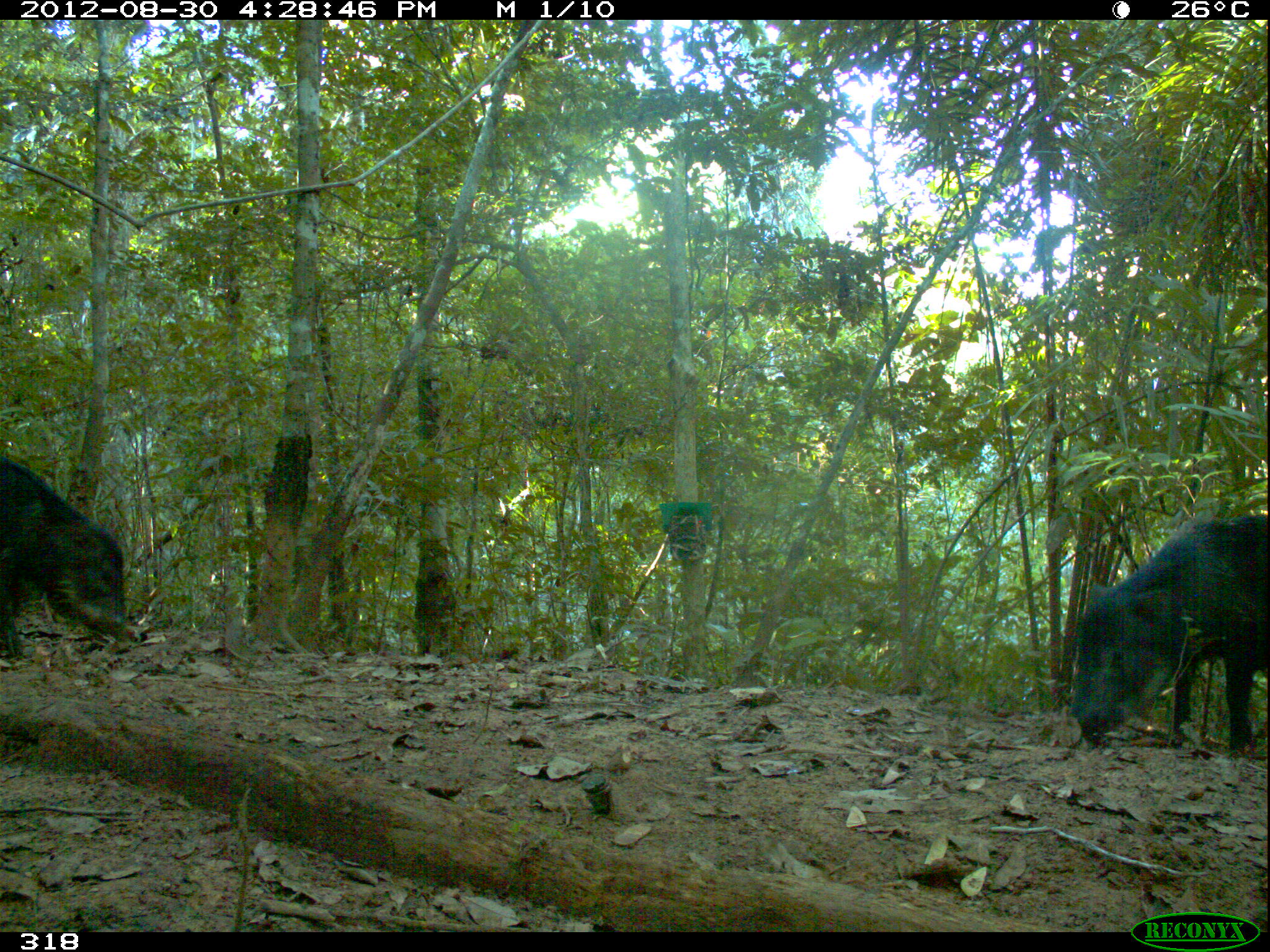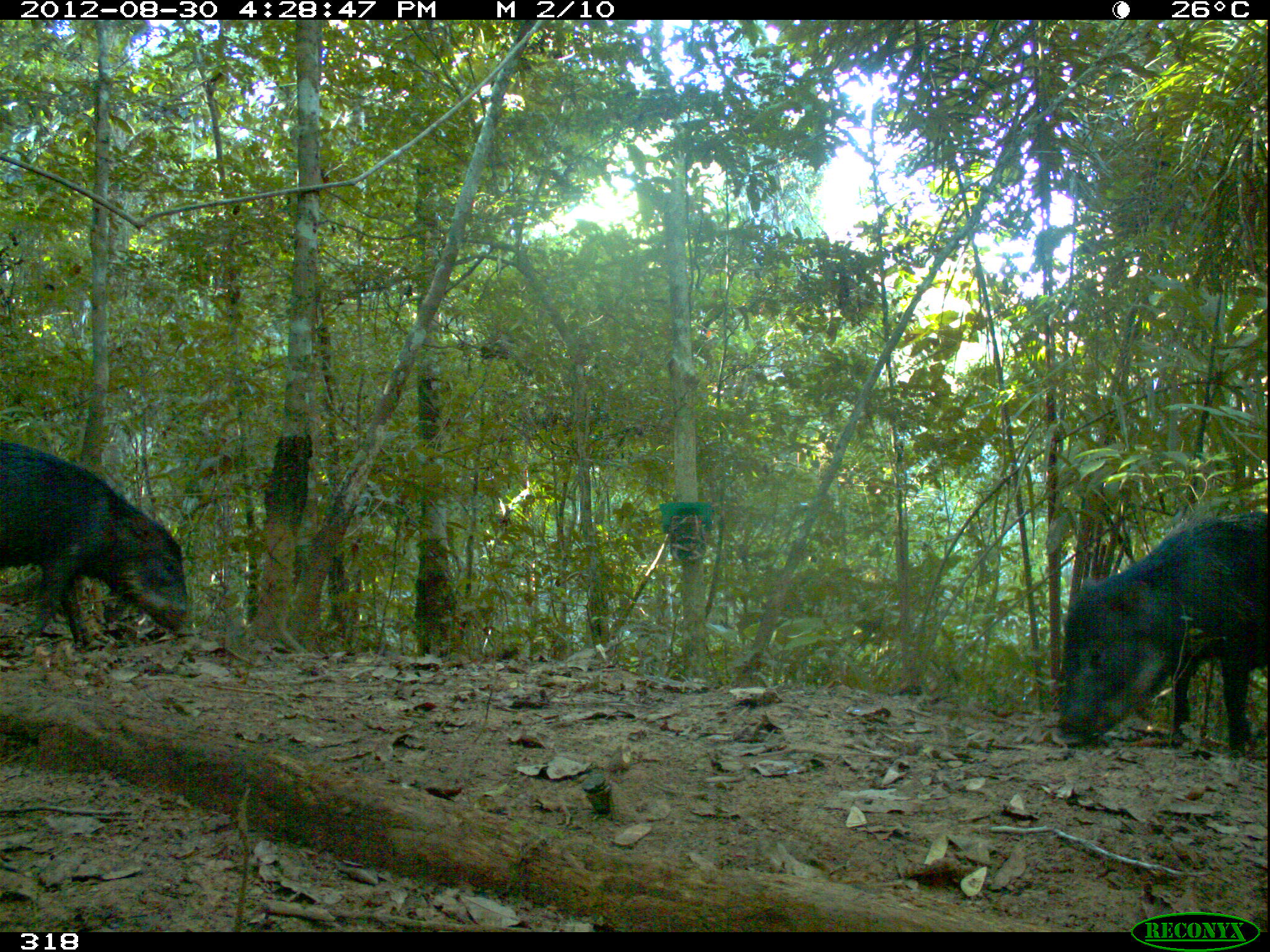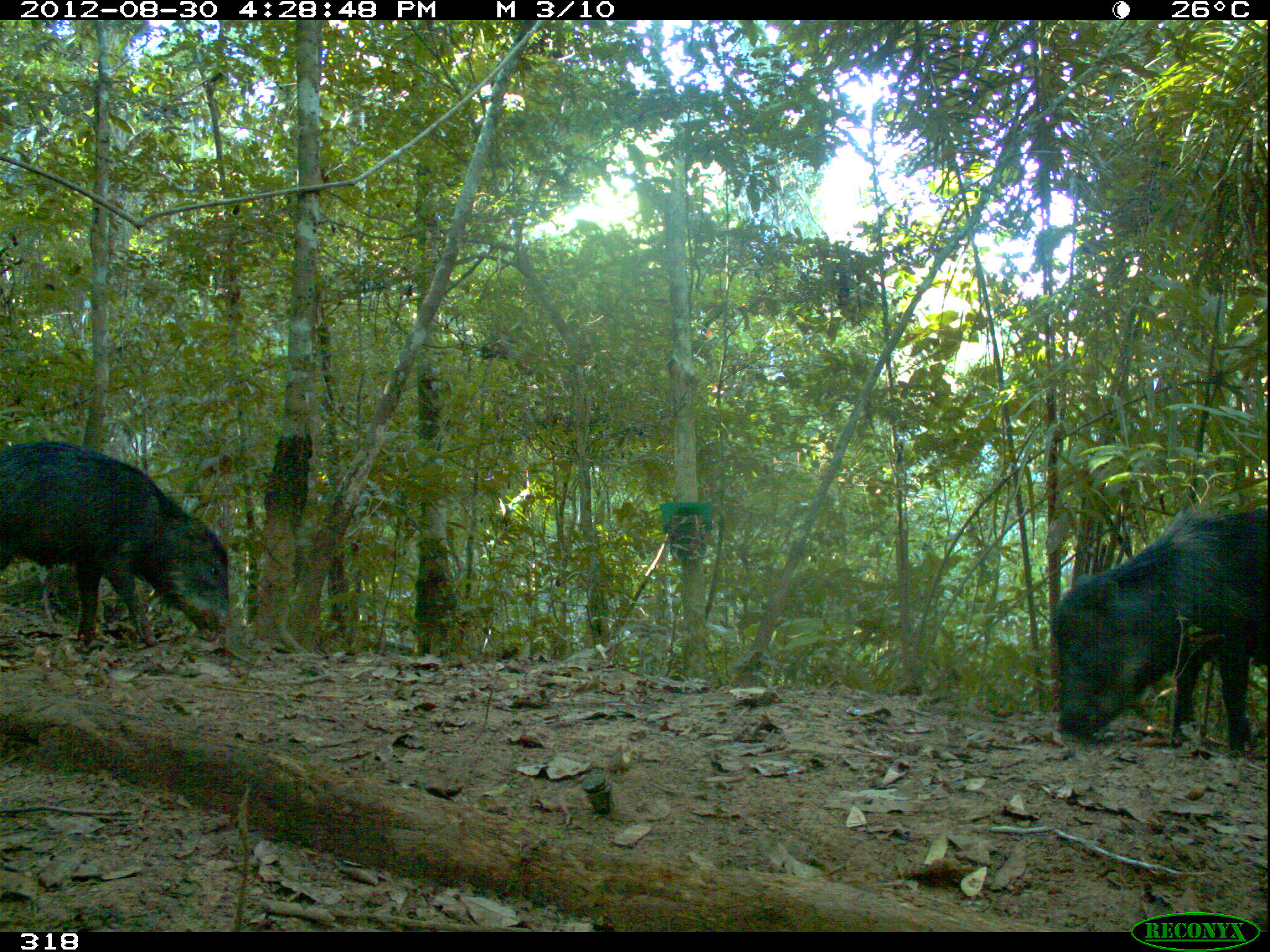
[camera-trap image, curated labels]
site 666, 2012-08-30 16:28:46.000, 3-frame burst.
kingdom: Animalia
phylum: Chordata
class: Mammalia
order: Artiodactyla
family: Tayassuidae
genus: Tayassu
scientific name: Tayassu pecari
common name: white-lipped peccary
Tayassu pecari (white-lipped peccary).